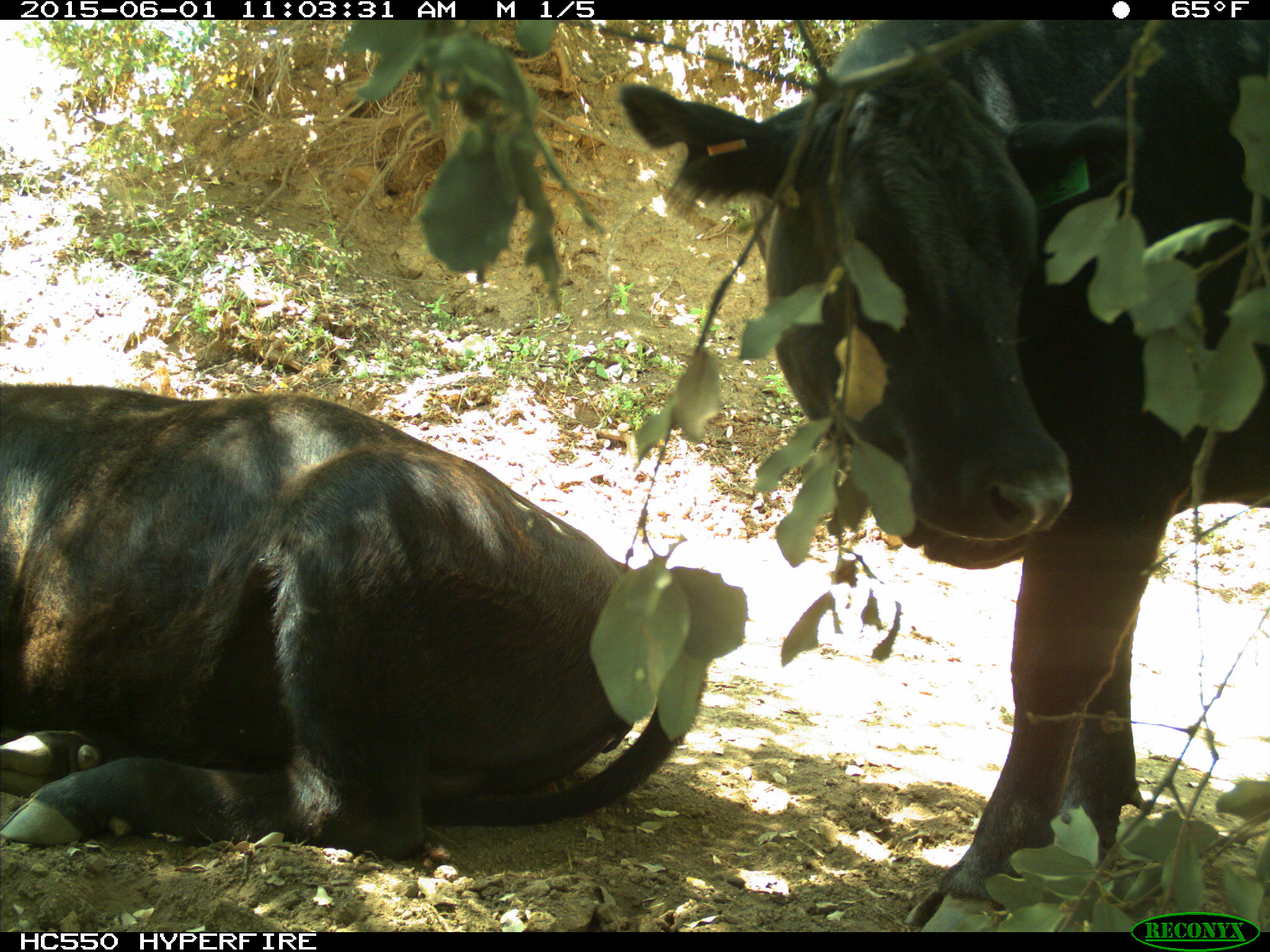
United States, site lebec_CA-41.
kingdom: Animalia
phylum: Chordata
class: Mammalia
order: Artiodactyla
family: Bovidae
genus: Bos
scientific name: Bos taurus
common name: domestic cow